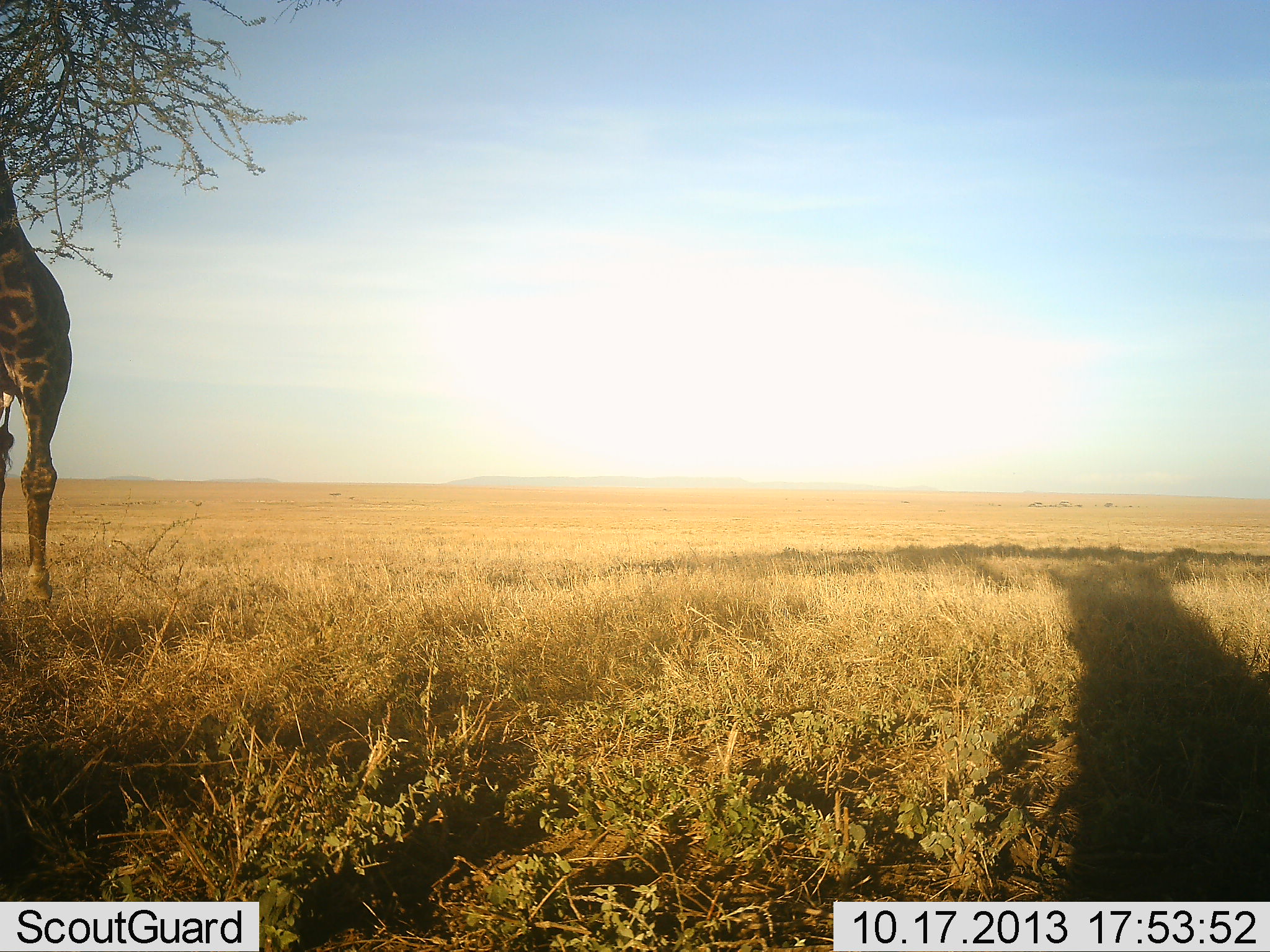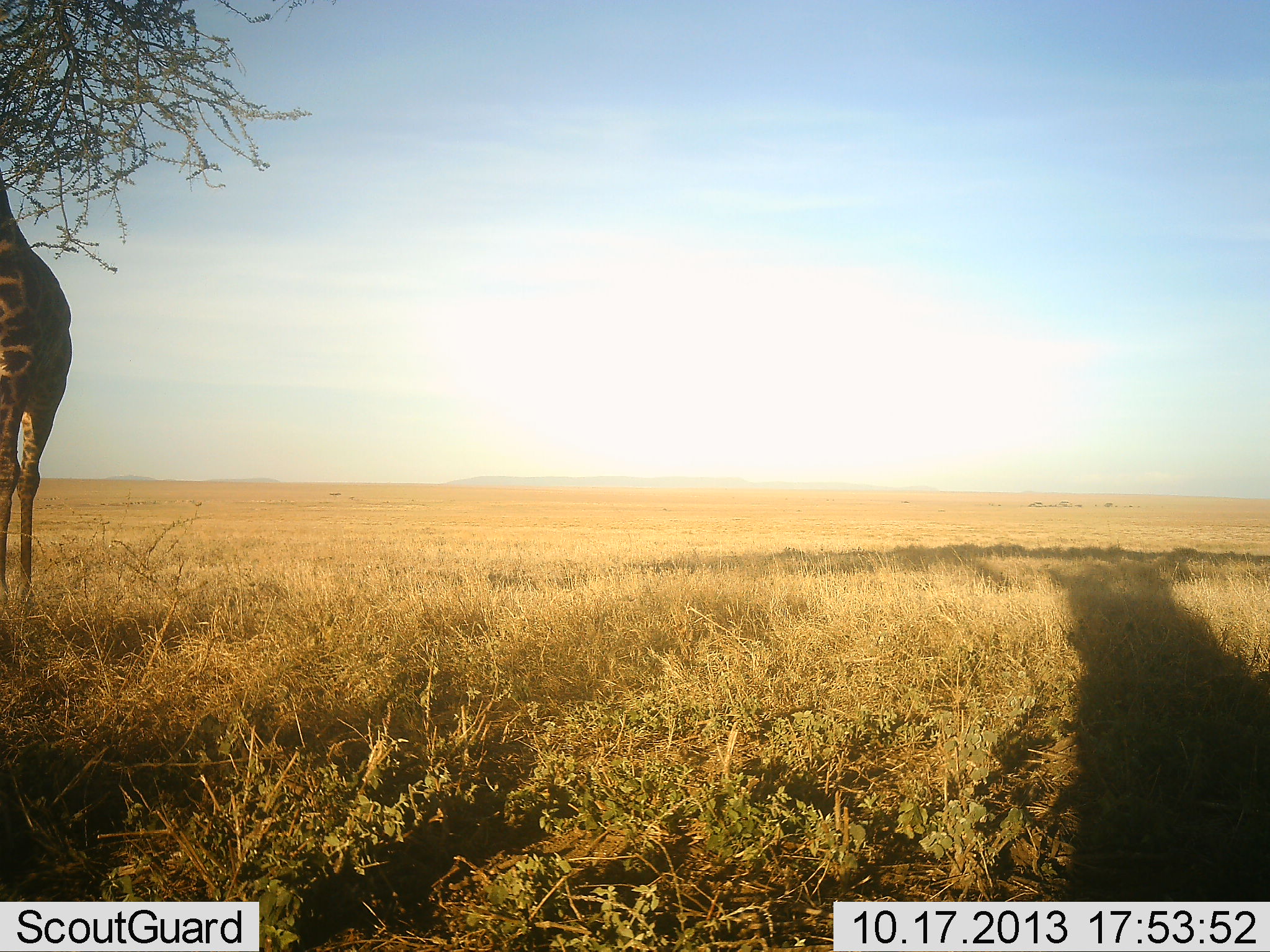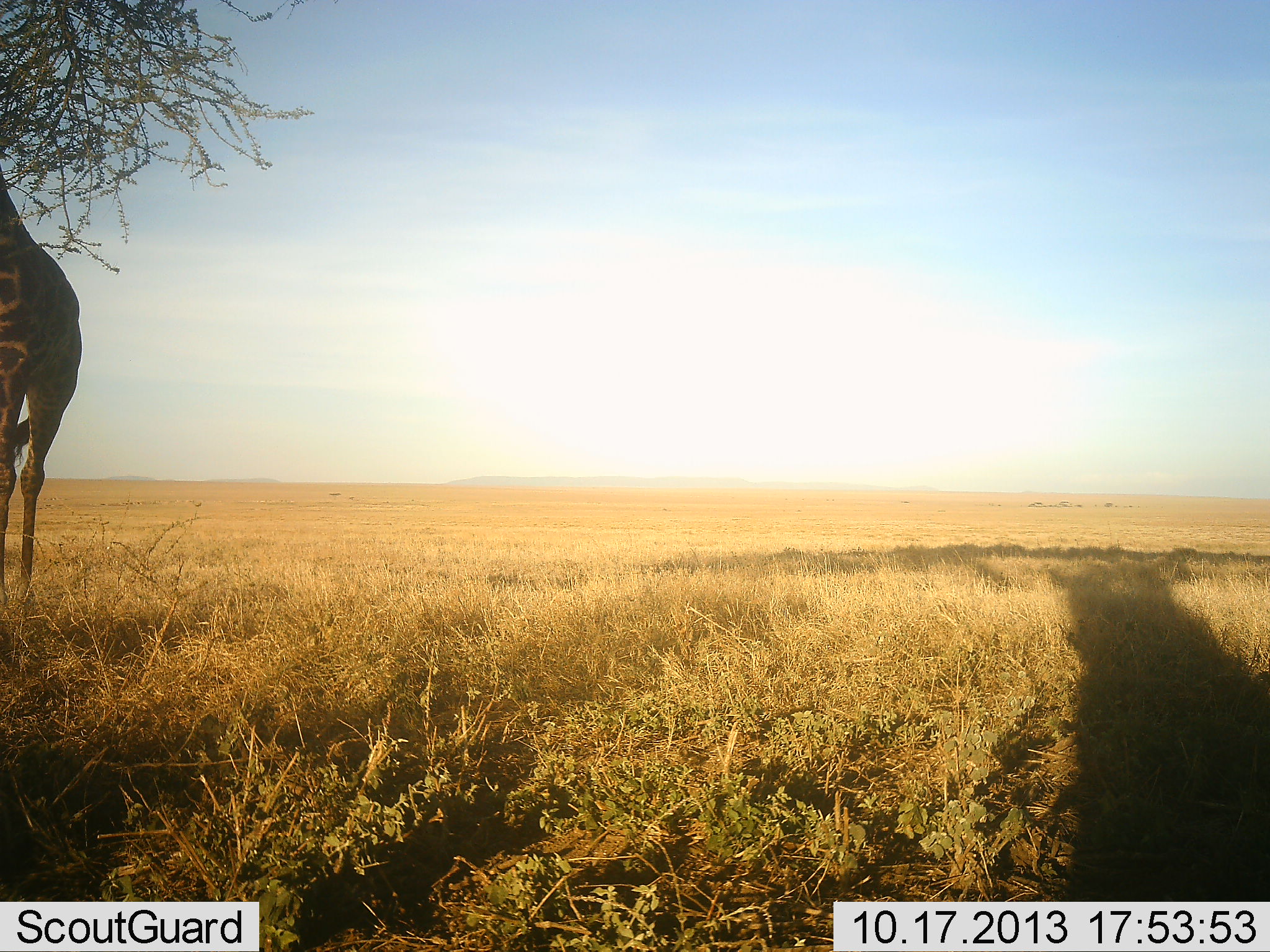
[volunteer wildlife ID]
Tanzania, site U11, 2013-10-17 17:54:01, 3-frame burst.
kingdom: Animalia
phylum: Chordata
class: Mammalia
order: Artiodactyla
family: Giraffidae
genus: Giraffa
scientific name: Giraffa camelopardalis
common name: giraffe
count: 1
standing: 59%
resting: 0%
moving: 6%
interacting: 0%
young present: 0%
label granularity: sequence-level